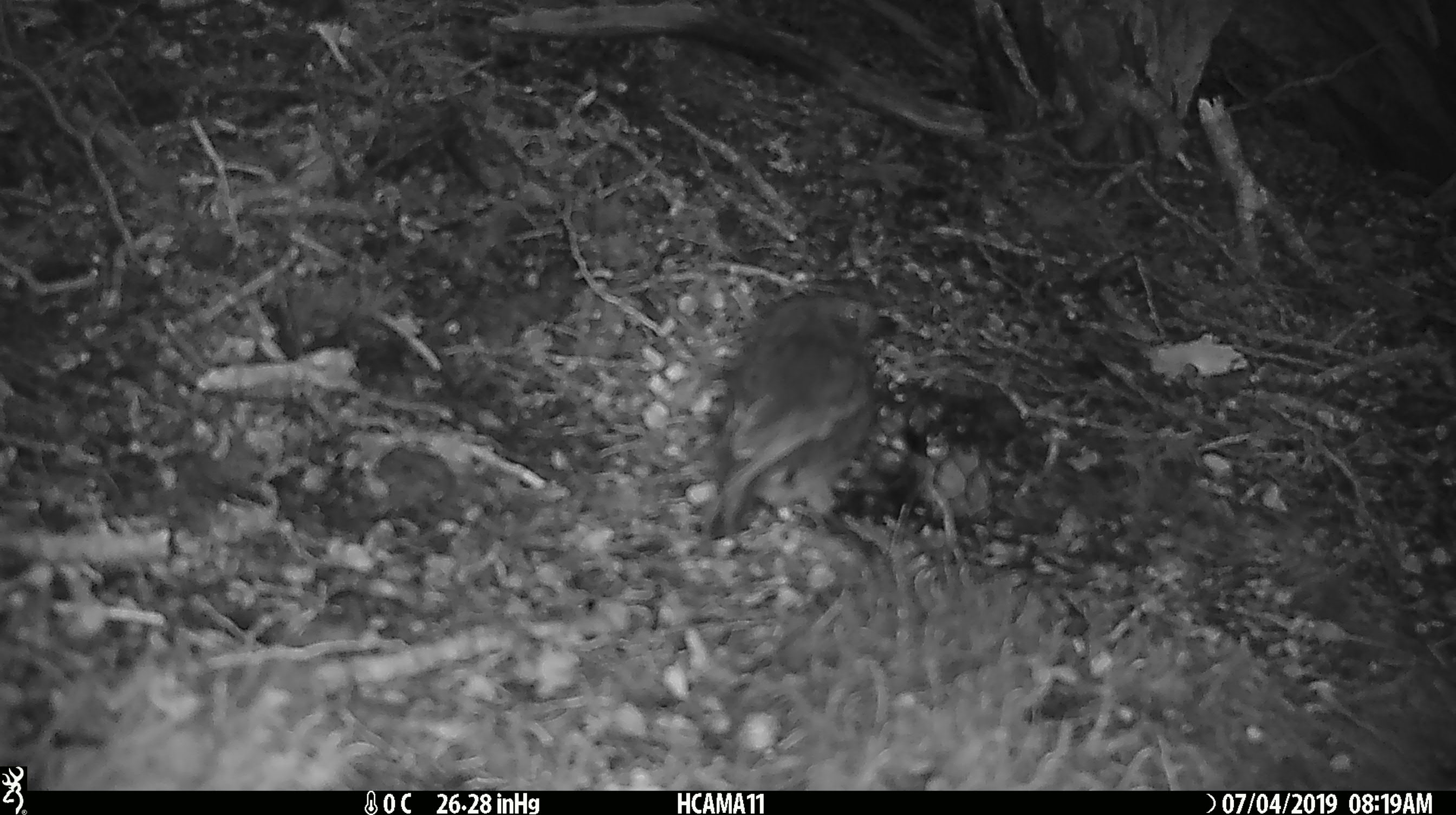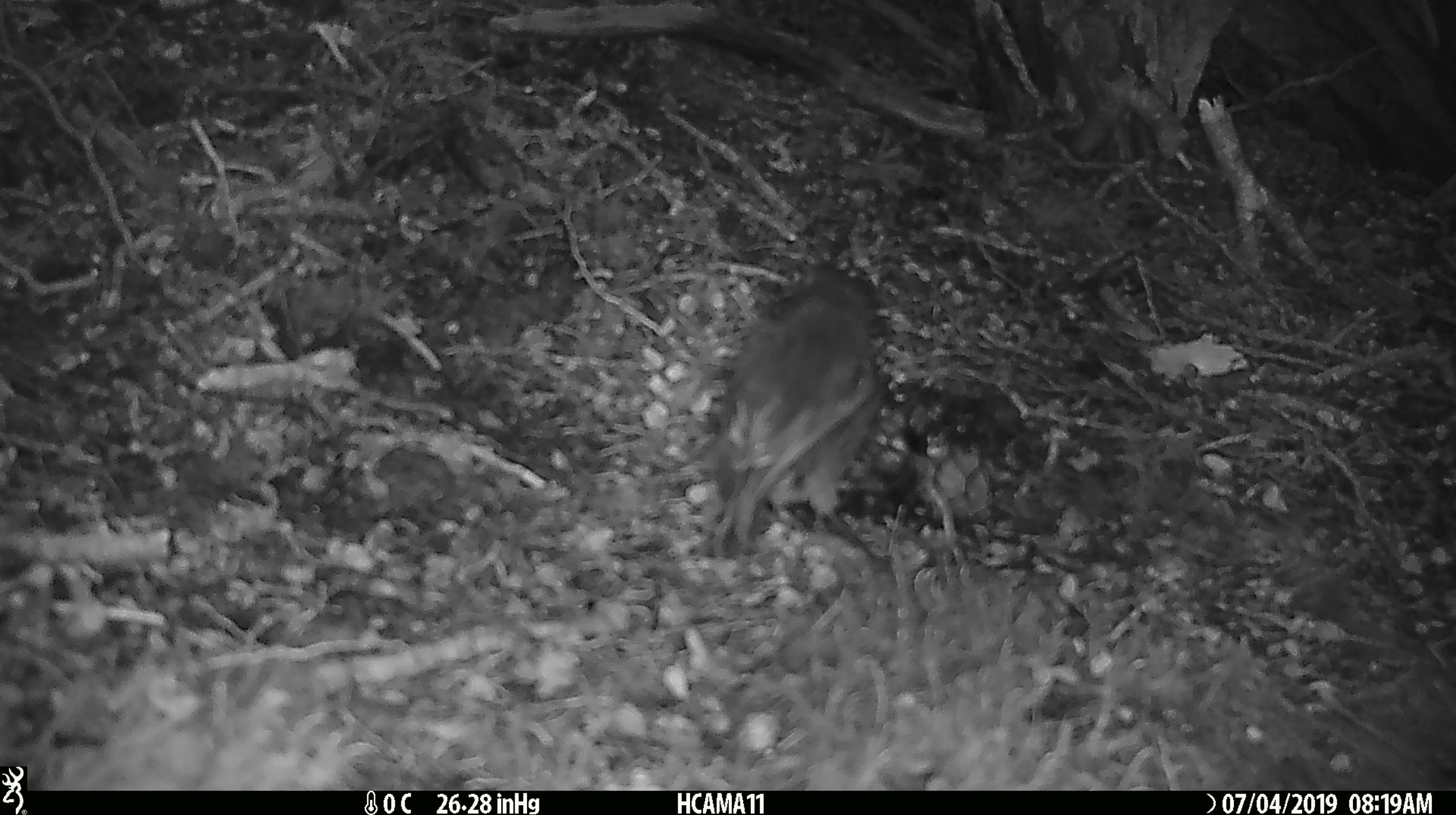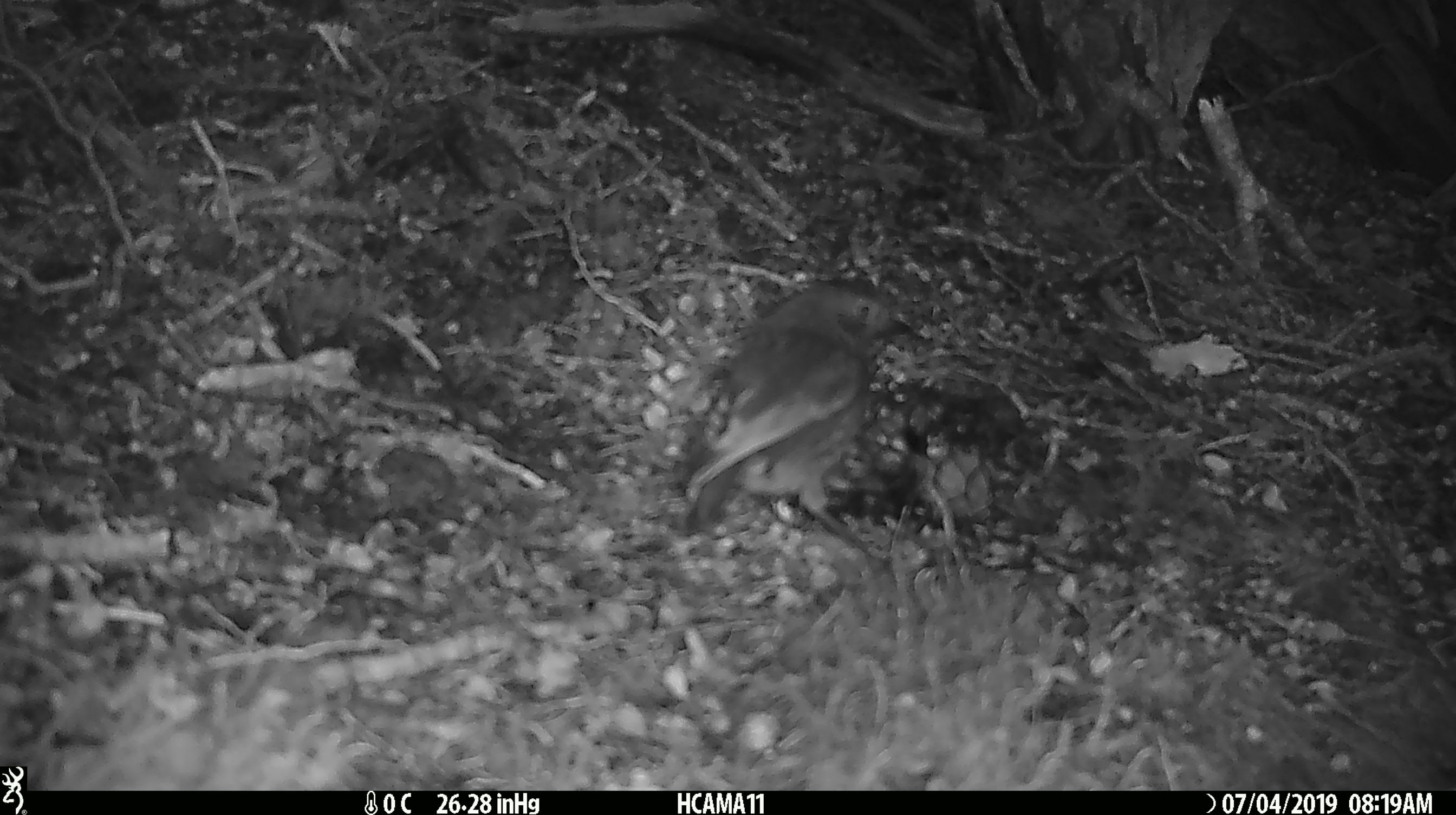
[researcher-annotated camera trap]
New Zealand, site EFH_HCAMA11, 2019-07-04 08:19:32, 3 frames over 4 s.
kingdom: Animalia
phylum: Chordata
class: Aves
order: Passeriformes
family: Petroicidae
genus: Petroica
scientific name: Petroica australis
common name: new zealand robin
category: robin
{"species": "robin (new zealand robin) (Petroica australis)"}